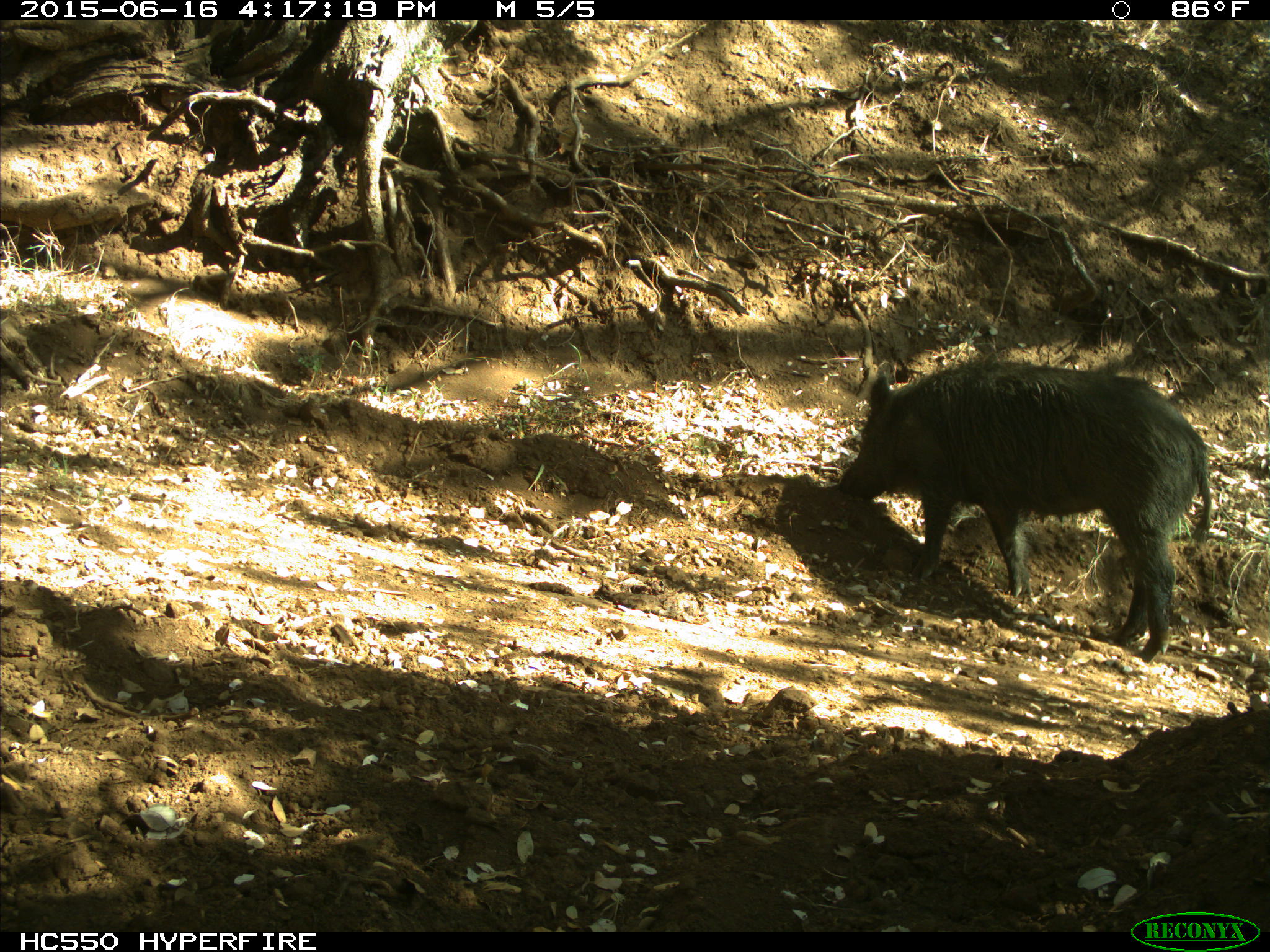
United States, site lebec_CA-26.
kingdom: Animalia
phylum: Chordata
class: Mammalia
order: Artiodactyla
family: Suidae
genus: Sus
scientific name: Sus scrofa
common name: wild boar